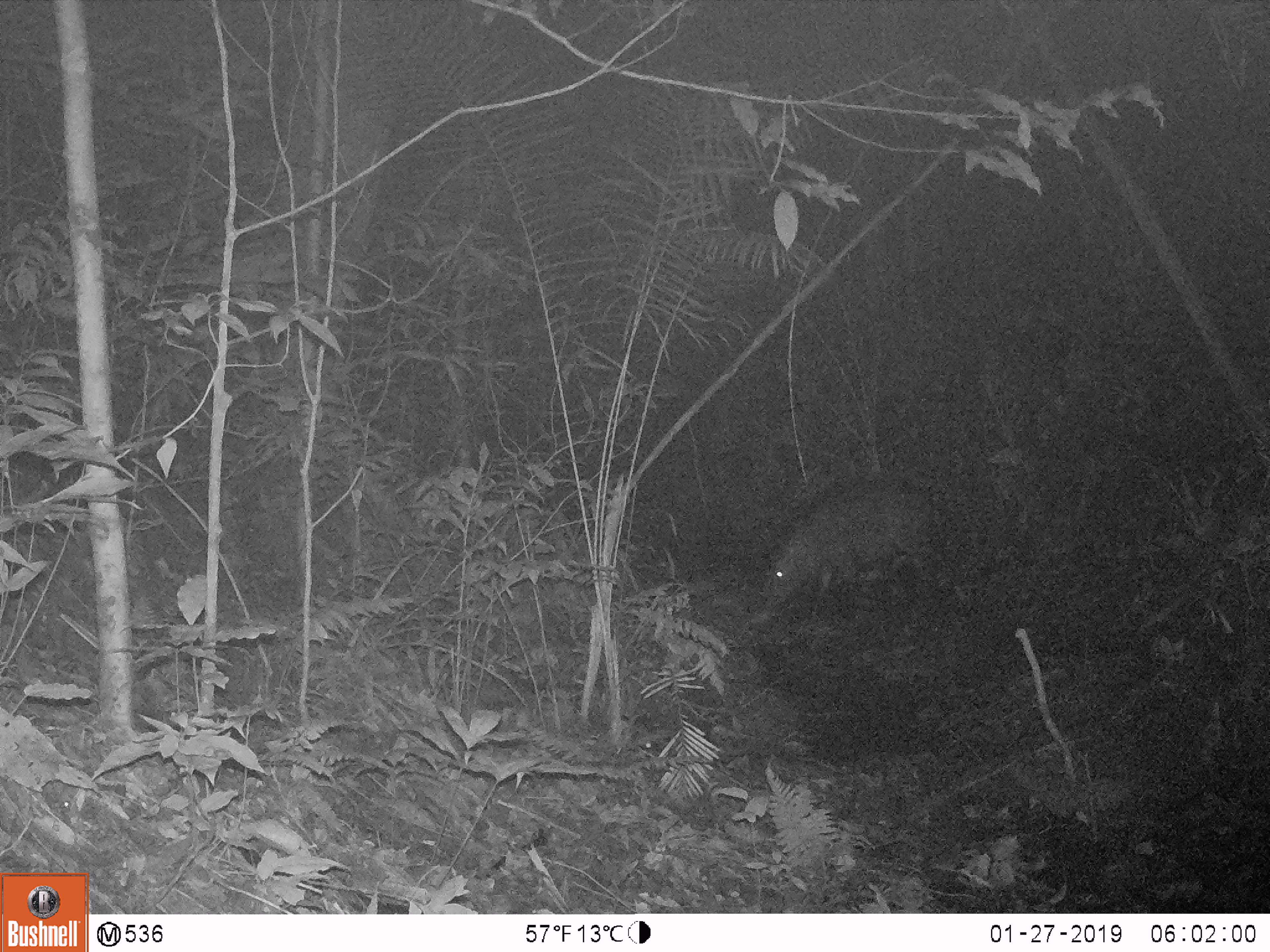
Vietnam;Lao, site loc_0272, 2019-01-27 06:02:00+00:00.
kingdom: Animalia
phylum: Chordata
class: Mammalia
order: Artiodactyla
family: Suidae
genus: Sus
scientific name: Sus scrofa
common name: eurasian wild pig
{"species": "eurasian wild pig (Sus scrofa)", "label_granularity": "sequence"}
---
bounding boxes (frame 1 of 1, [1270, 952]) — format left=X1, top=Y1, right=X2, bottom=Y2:
eurasian wild pig: left=765, top=476, right=943, bottom=619